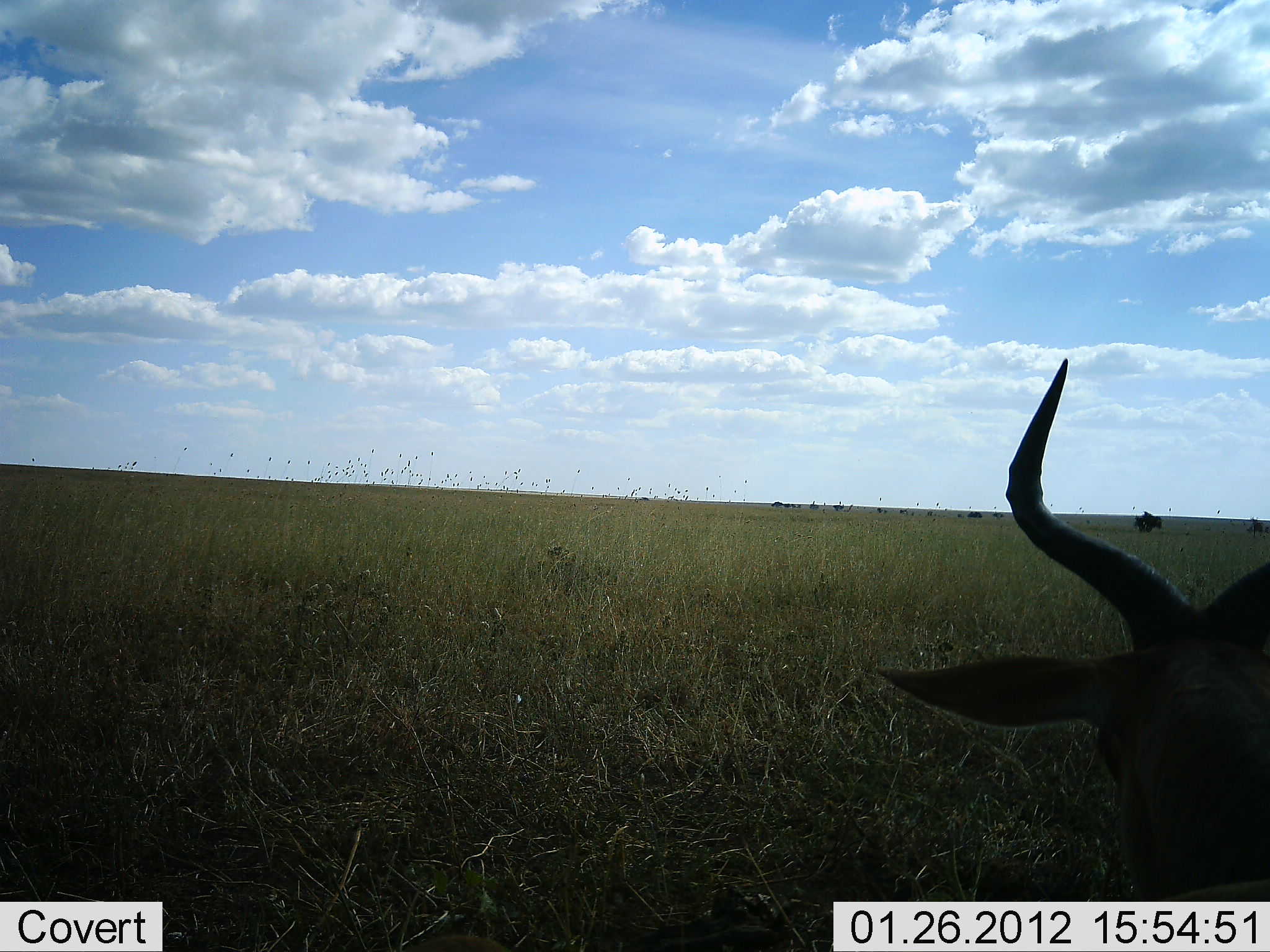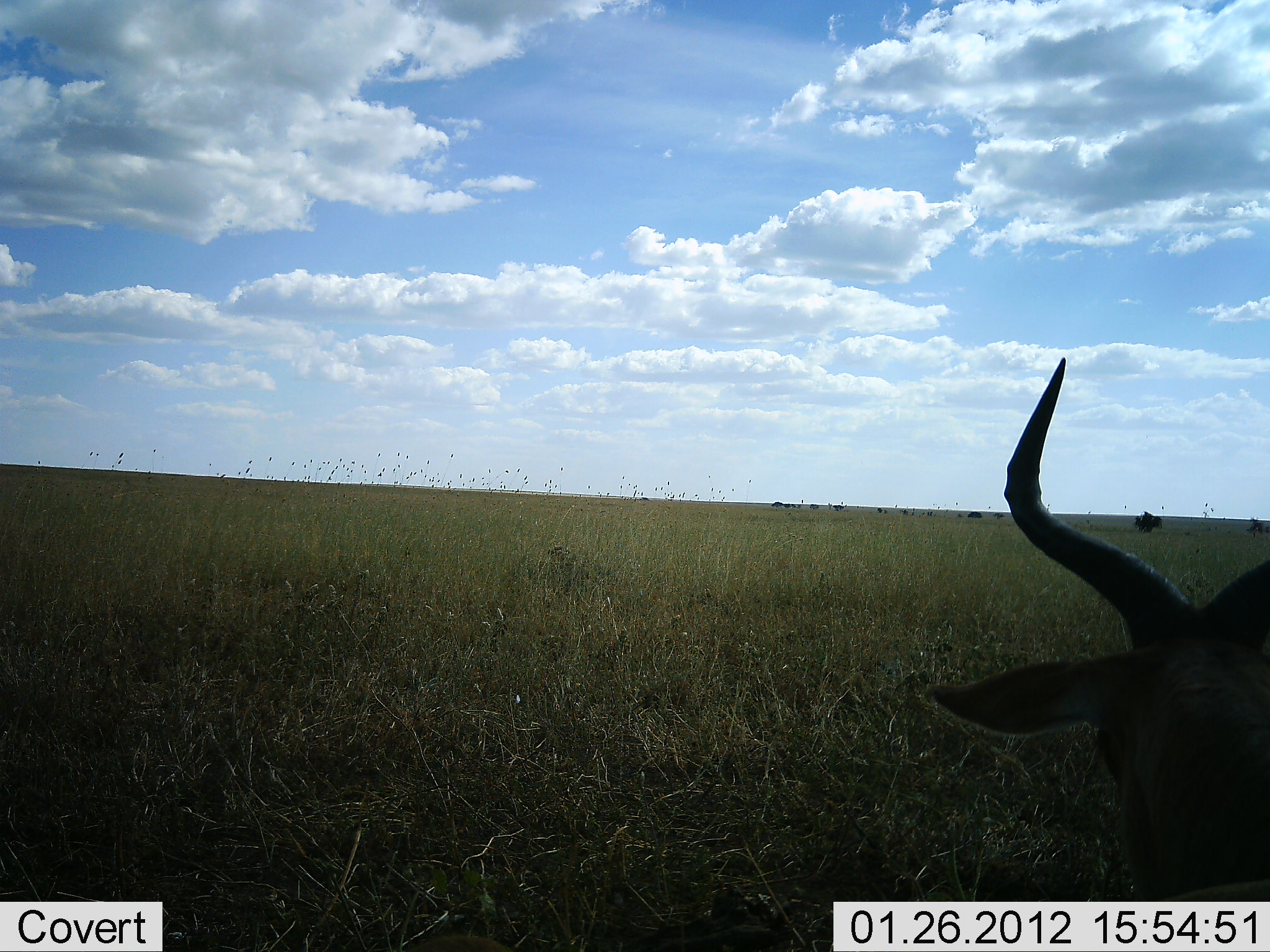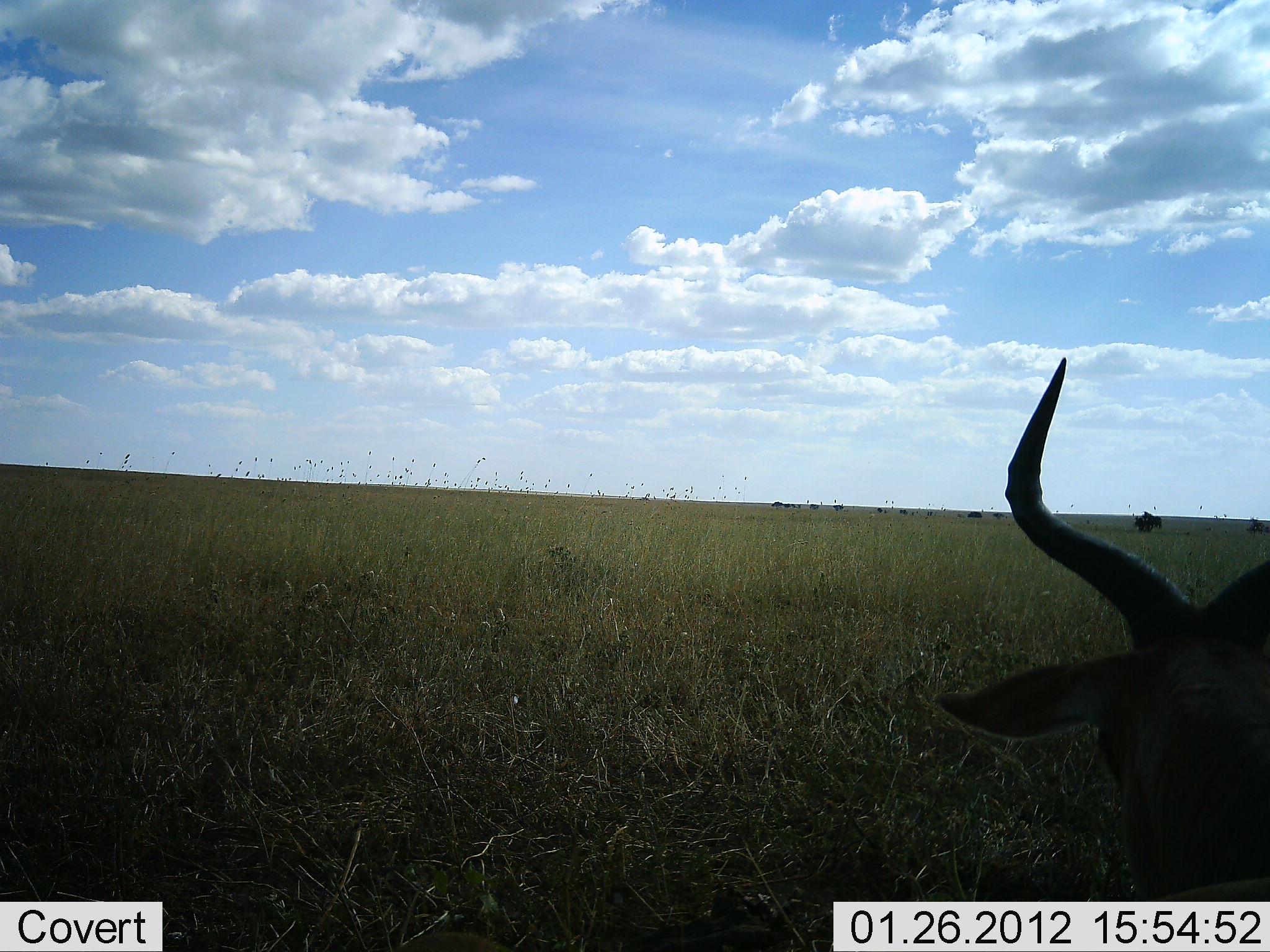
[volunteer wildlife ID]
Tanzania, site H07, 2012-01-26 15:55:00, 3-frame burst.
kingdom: Animalia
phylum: Chordata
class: Mammalia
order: Artiodactyla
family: Bovidae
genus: Alcelaphus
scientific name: Alcelaphus buselaphus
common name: hartebeest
Hartebeest (Alcelaphus buselaphus), count 1. Behavior (volunteer vote fractions): standing 44%, resting 38%, moving 6%, interacting 0%. Young present (vote fraction): 0%. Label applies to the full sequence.